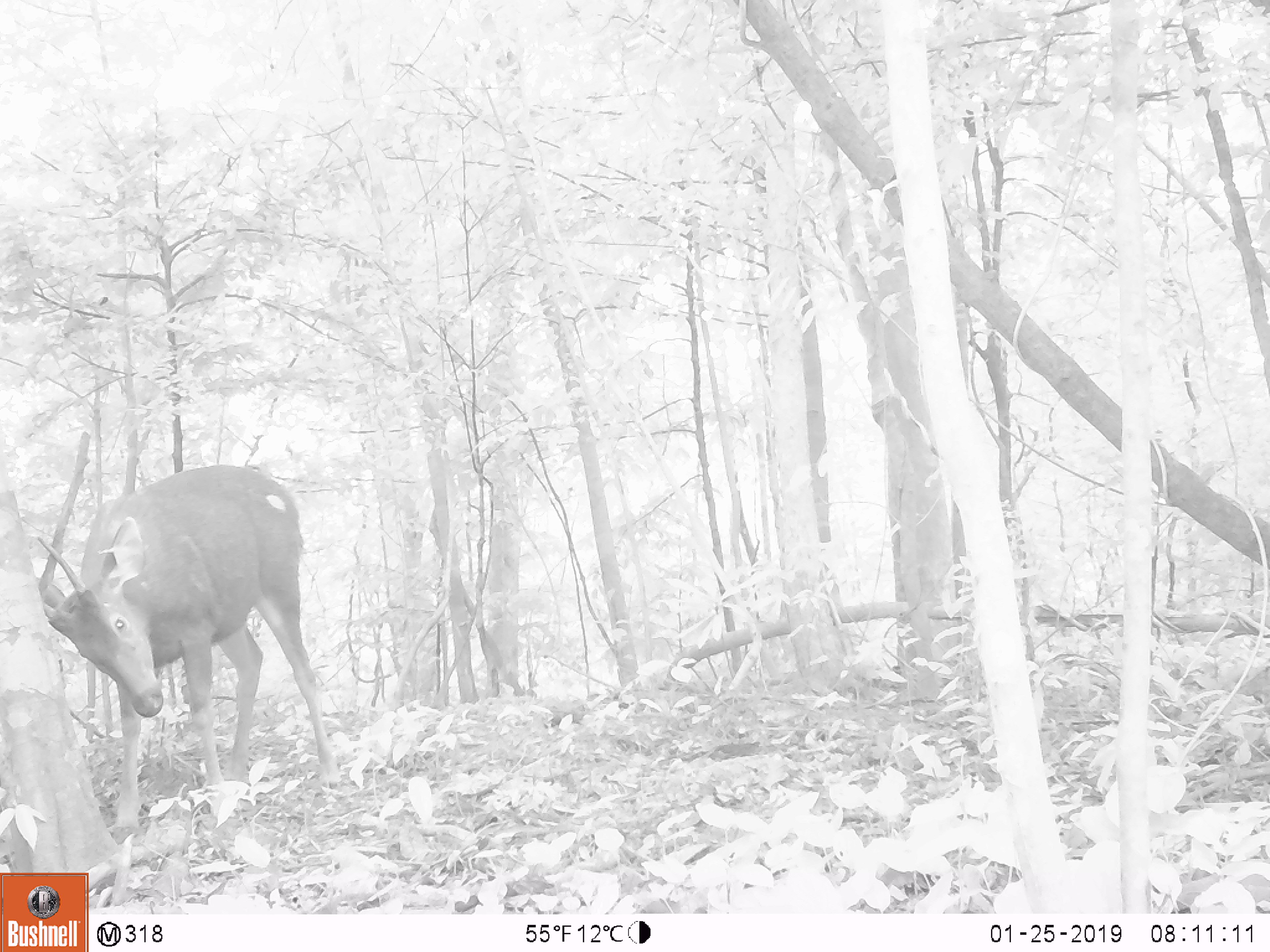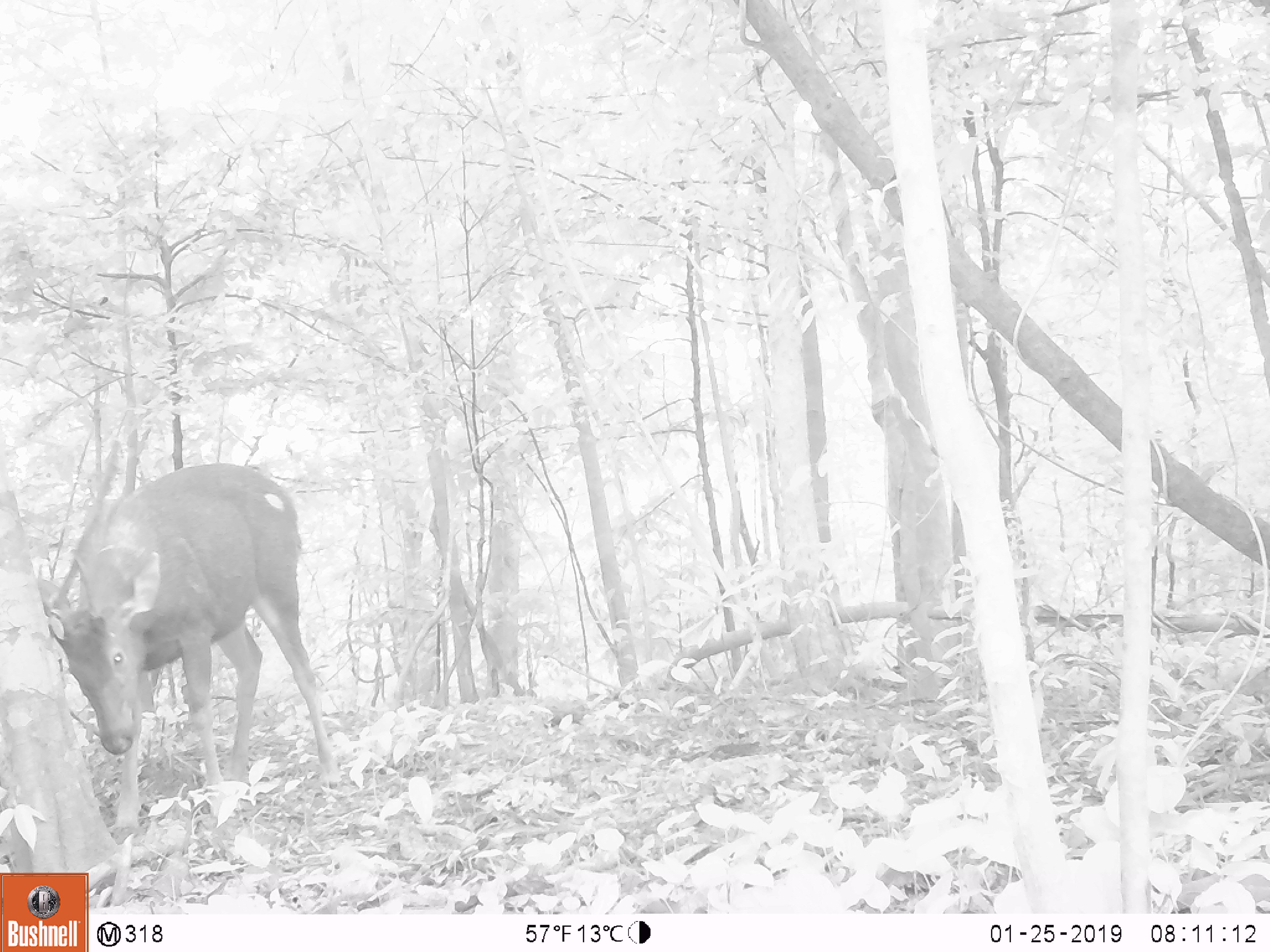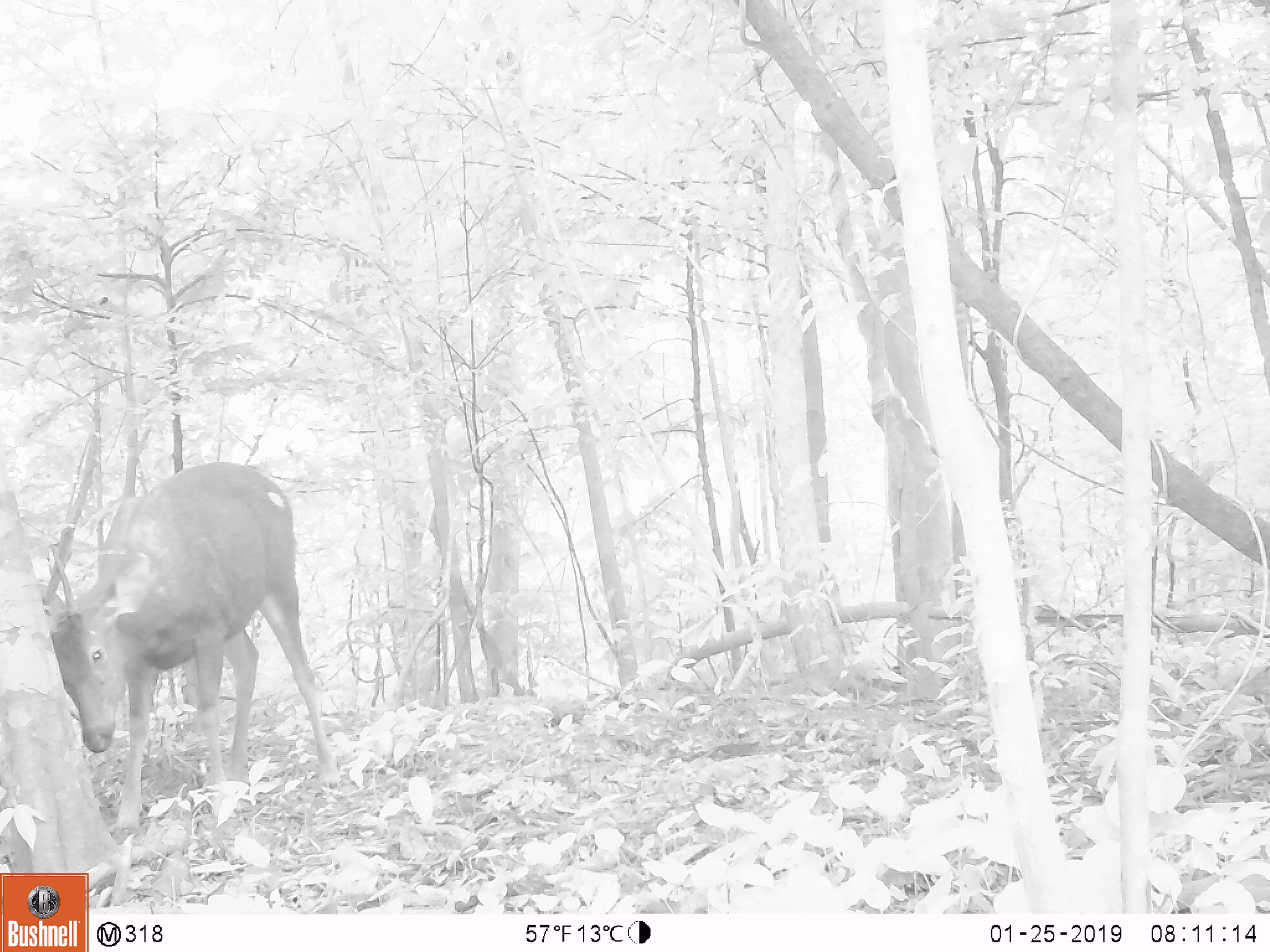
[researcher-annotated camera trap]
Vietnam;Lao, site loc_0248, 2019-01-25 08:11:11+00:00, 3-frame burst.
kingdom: Animalia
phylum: Chordata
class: Mammalia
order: Artiodactyla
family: Cervidae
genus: Rusa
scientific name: Rusa unicolor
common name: sambar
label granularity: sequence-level